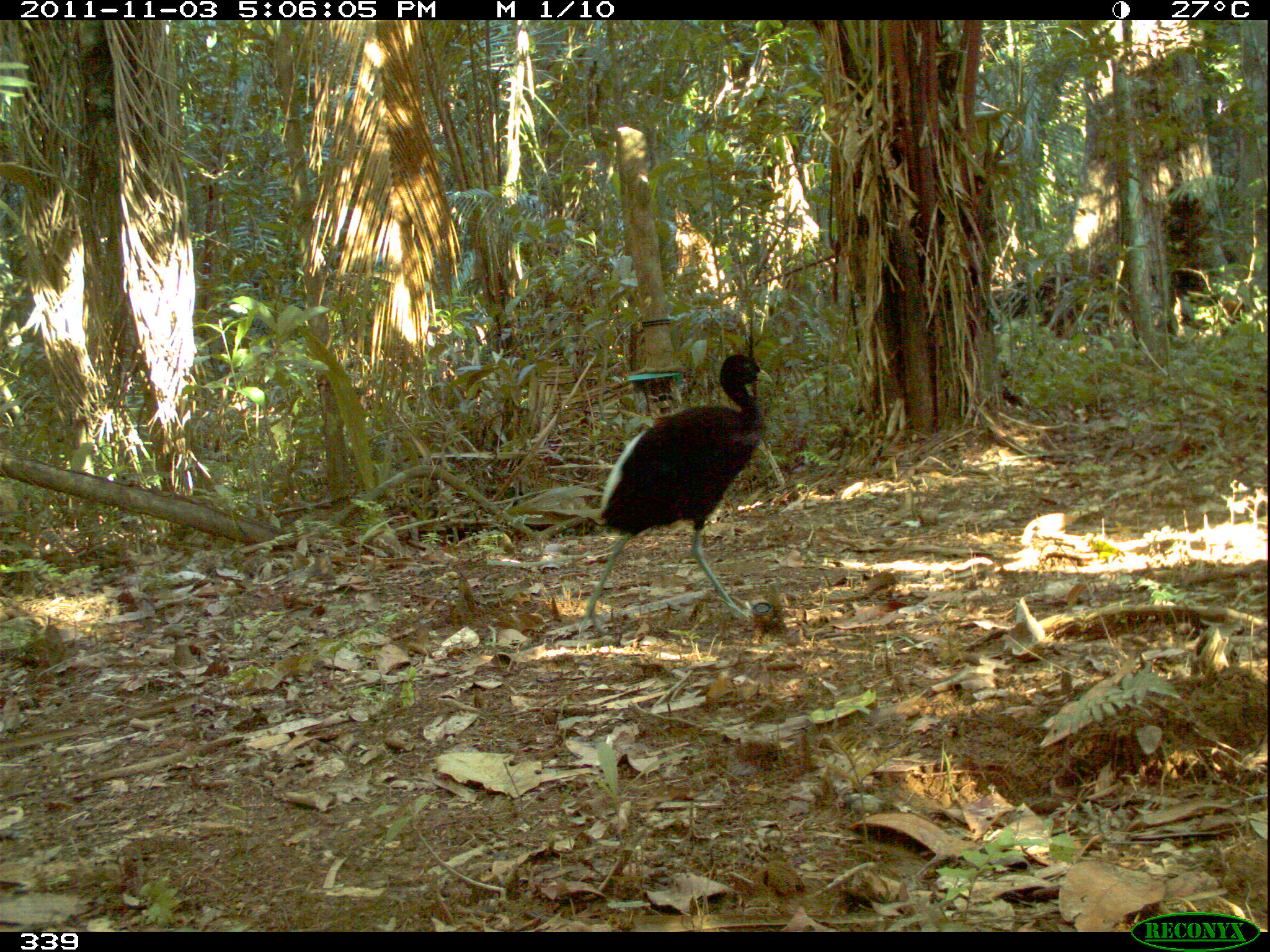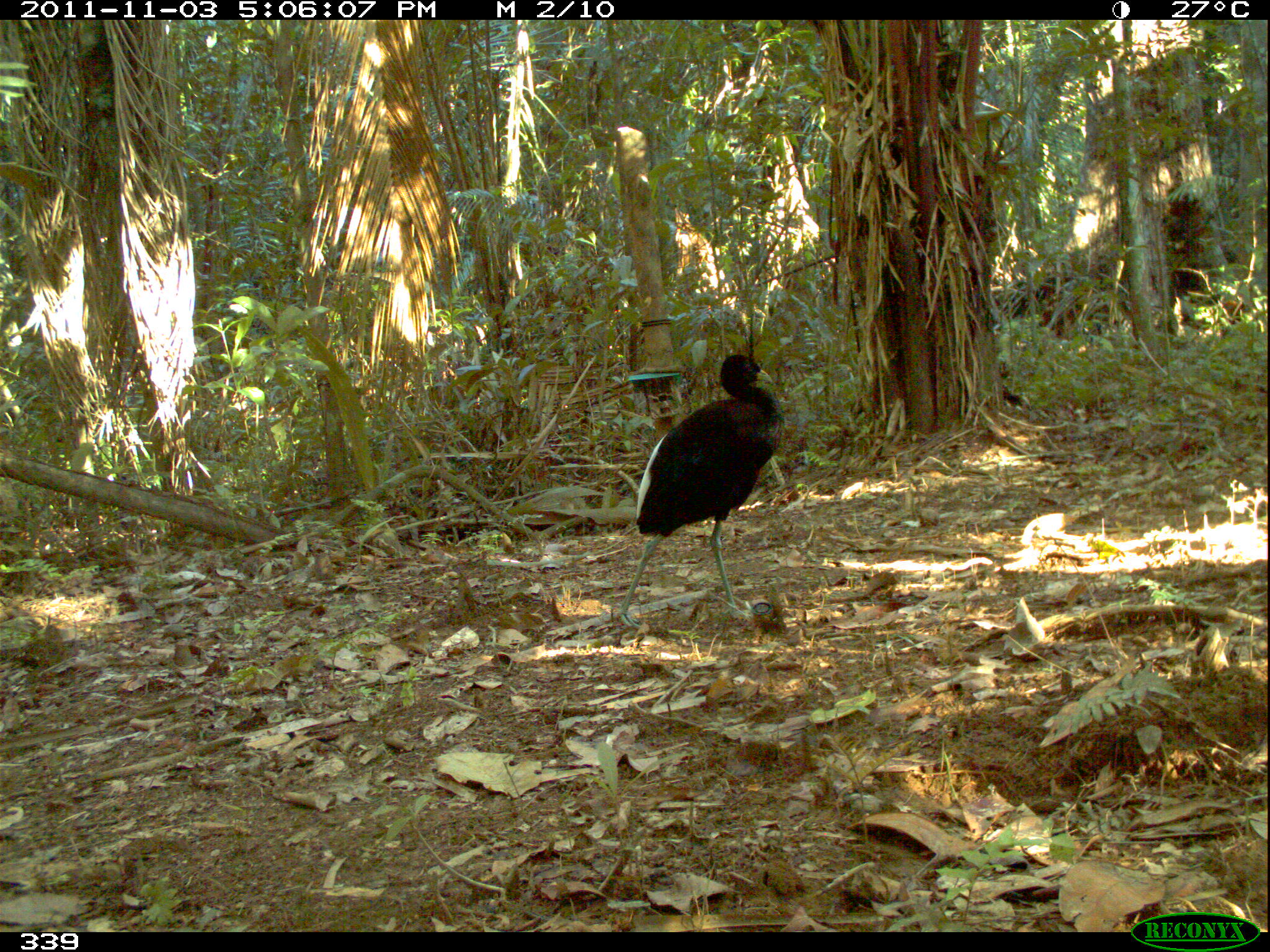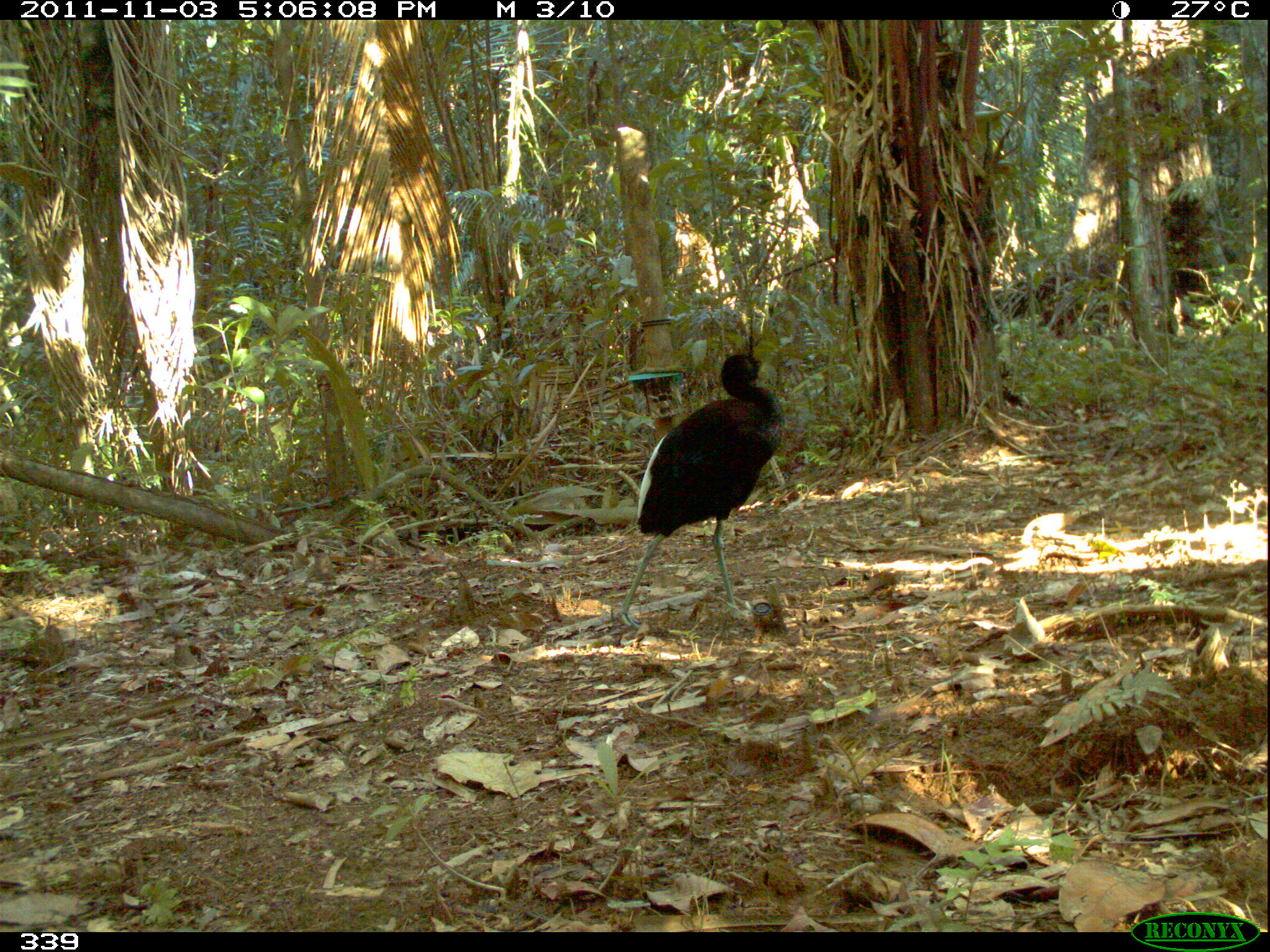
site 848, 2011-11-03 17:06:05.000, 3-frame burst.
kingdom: Animalia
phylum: Chordata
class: Aves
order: Gruiformes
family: Psophiidae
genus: Psophia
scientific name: Psophia leucoptera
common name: pale-winged trumpeter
Psophia leucoptera (pale-winged trumpeter).